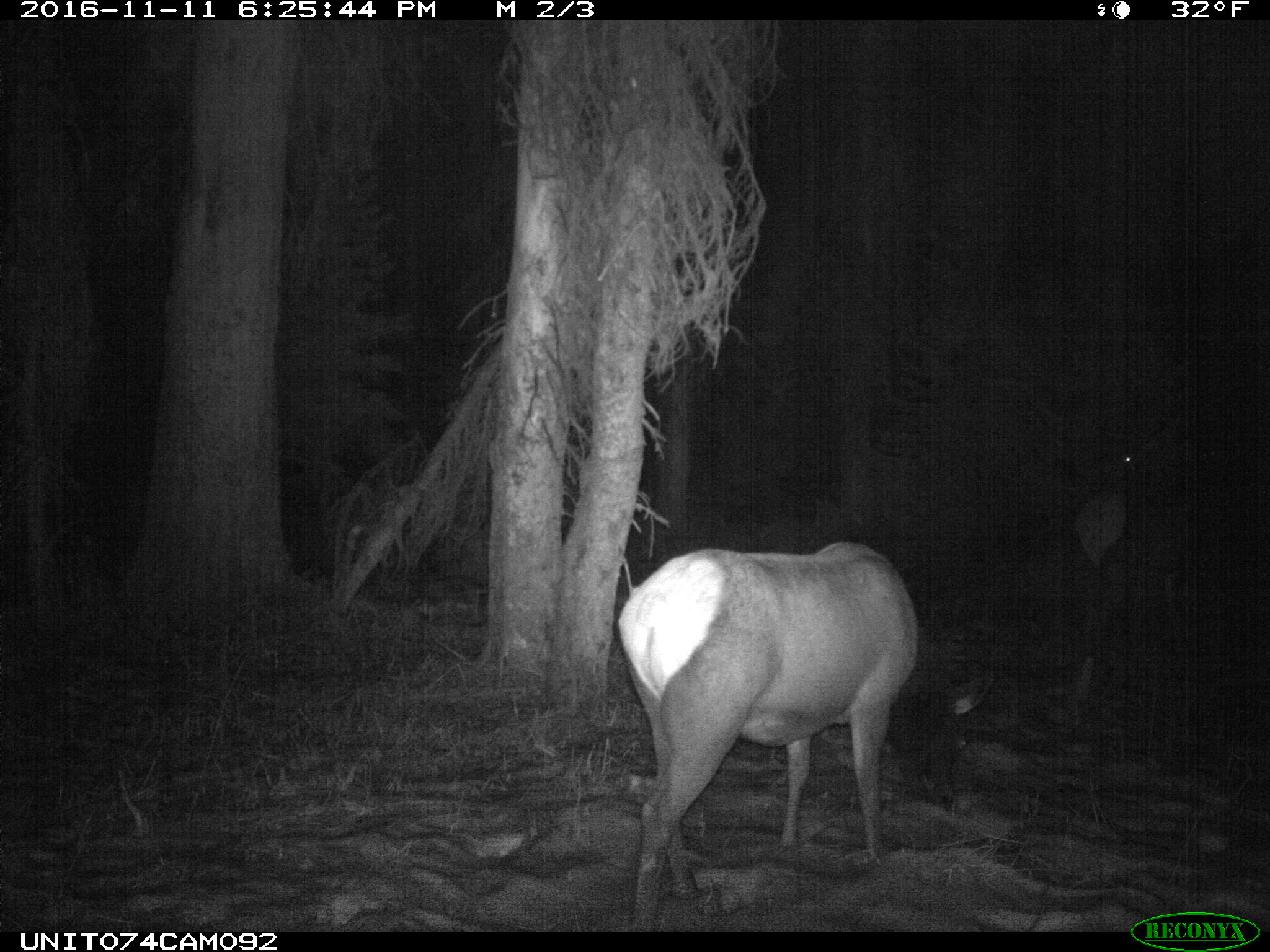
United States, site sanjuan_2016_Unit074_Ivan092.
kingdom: Animalia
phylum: Chordata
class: Mammalia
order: Artiodactyla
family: Cervidae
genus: Cervus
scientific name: Cervus elaphus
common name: red deer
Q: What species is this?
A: Cervus elaphus (red deer).